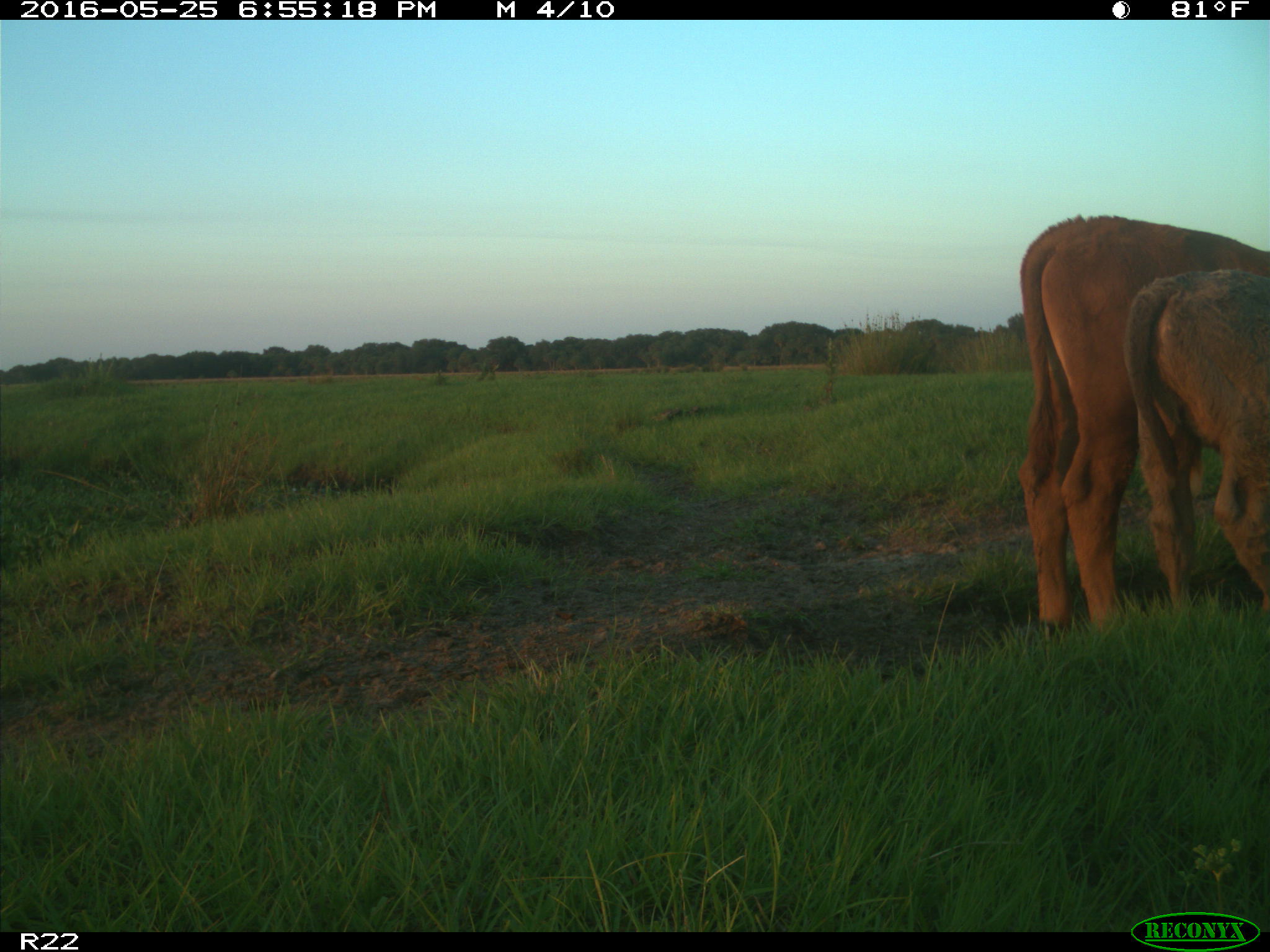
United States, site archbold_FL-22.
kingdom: Animalia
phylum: Chordata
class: Mammalia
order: Artiodactyla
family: Bovidae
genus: Bos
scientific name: Bos taurus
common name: domestic cow